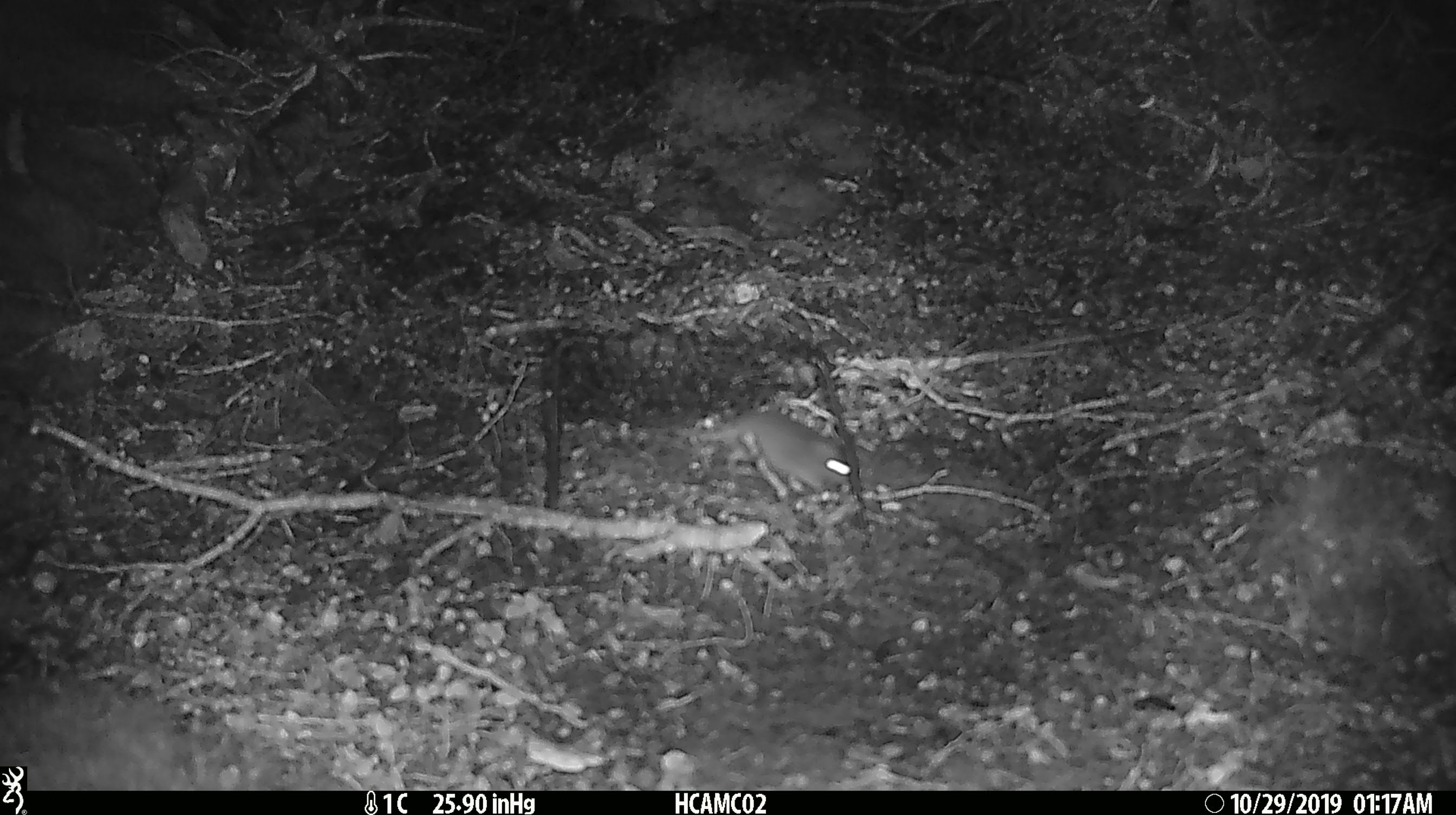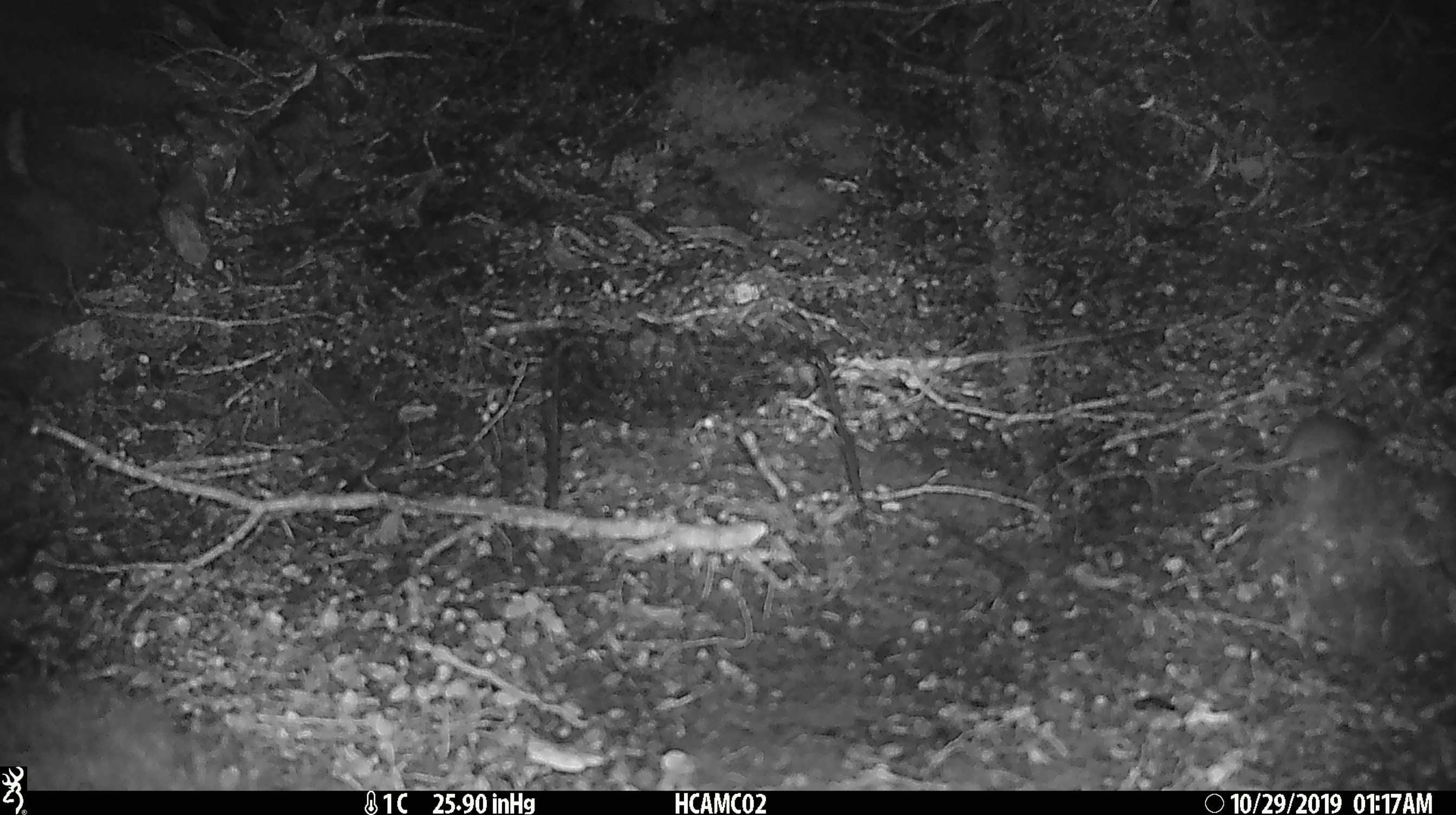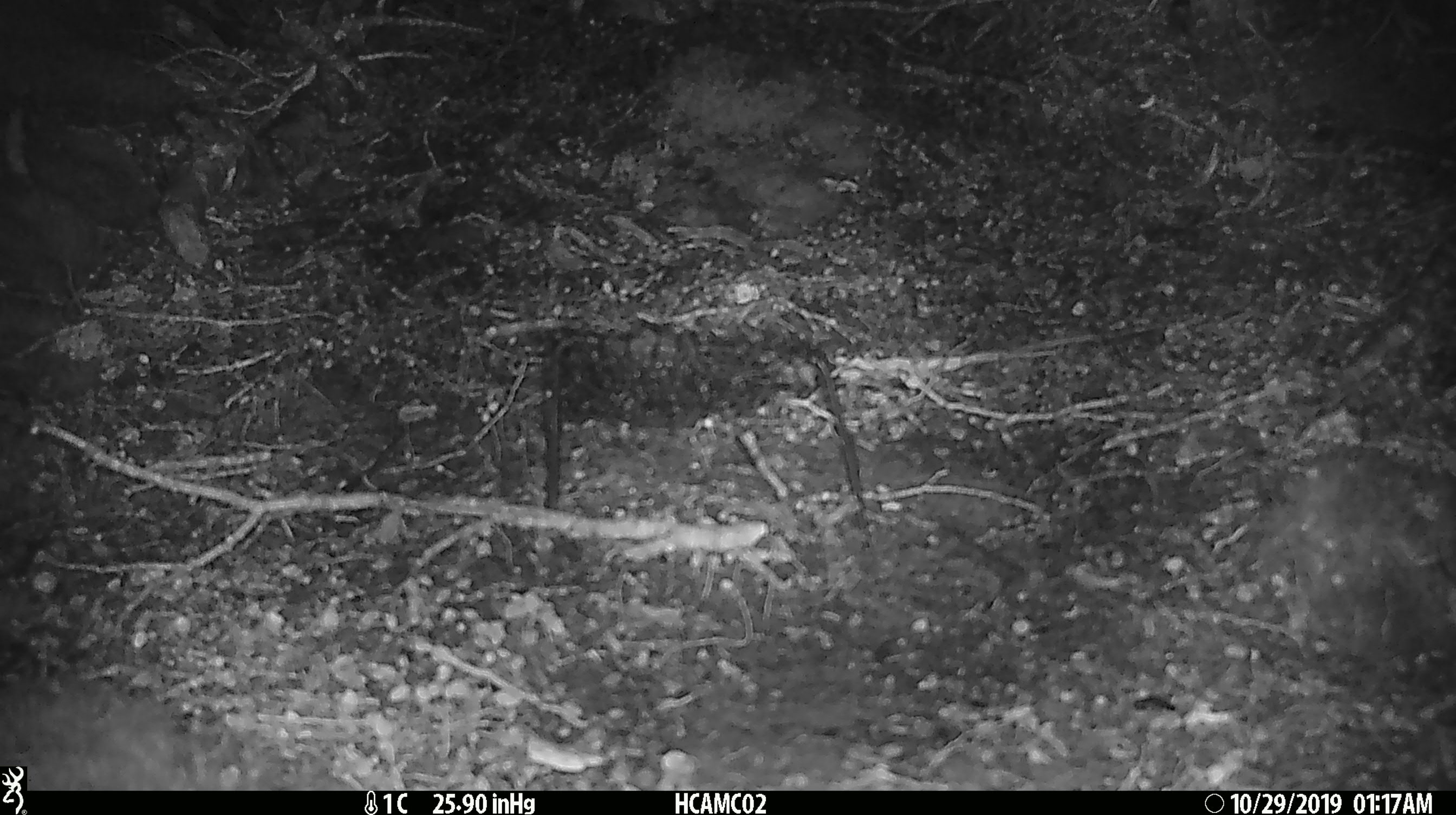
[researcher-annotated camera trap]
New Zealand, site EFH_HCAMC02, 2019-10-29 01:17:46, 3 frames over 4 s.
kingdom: Animalia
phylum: Chordata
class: Mammalia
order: Rodentia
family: Muridae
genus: Mus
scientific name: Mus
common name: mouse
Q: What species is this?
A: Mouse (Mus).